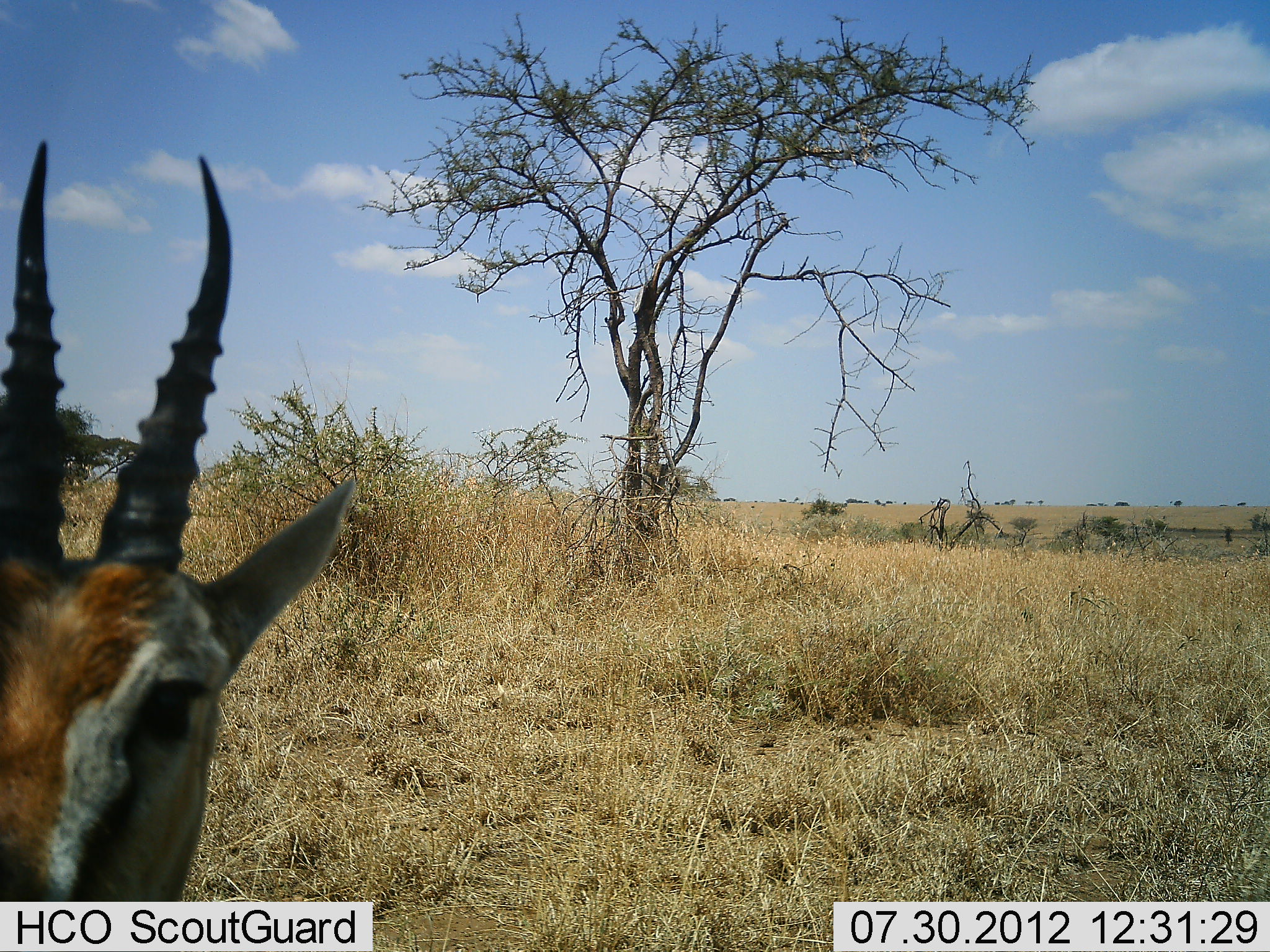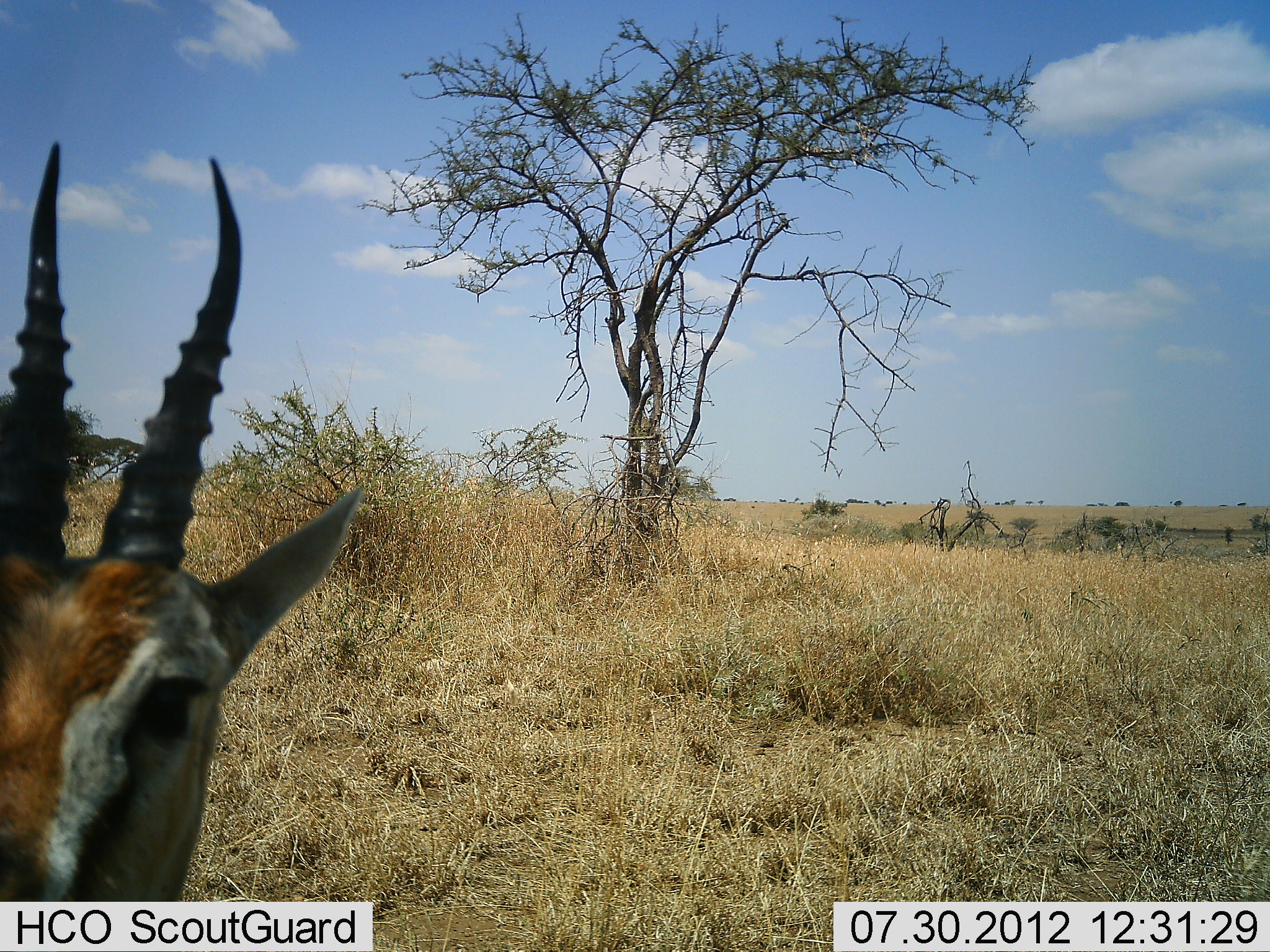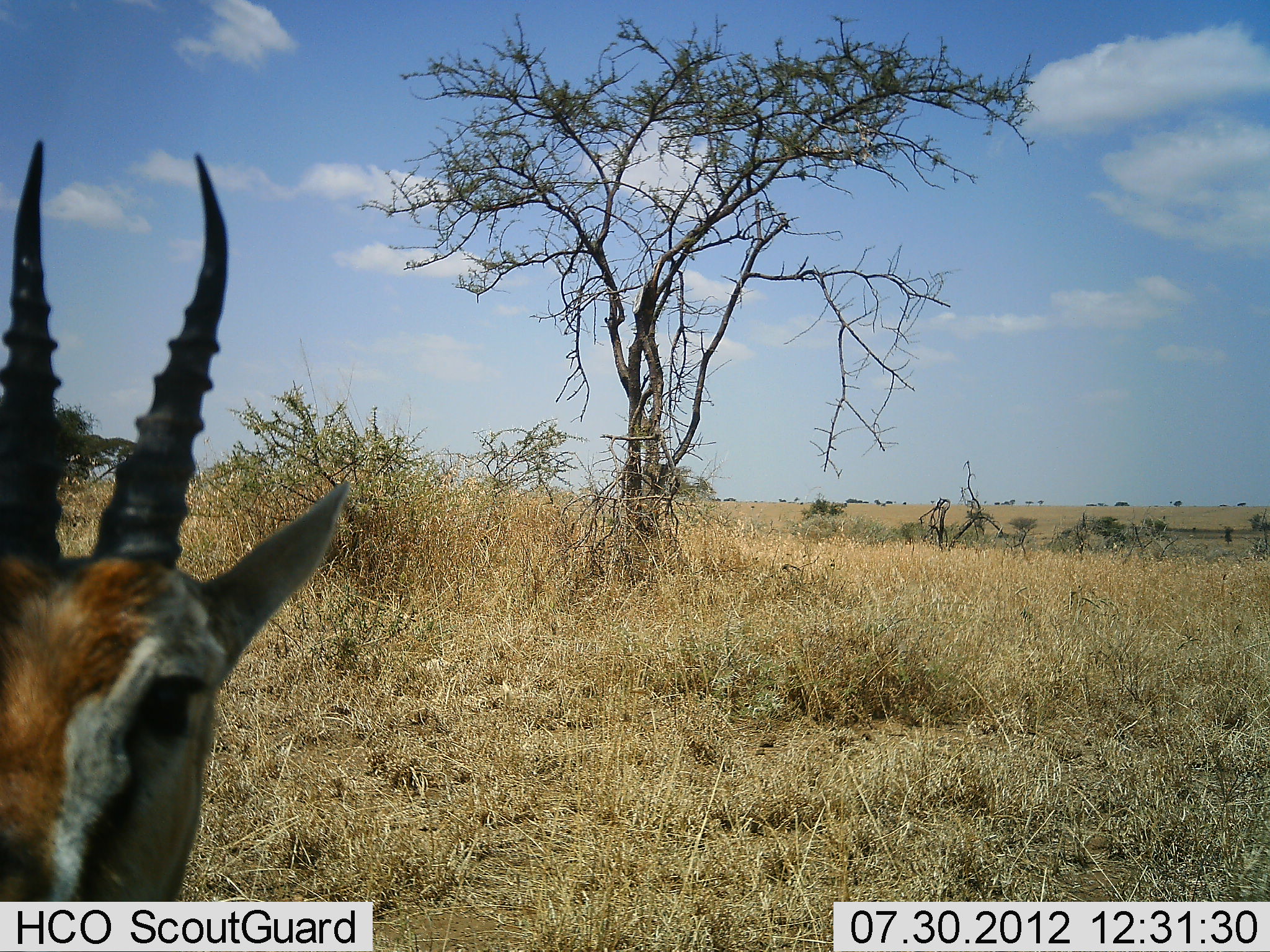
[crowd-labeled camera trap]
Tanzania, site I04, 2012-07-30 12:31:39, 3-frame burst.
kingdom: Animalia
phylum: Chordata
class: Mammalia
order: Artiodactyla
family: Bovidae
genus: Eudorcas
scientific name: Eudorcas thomsonii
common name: thomson's gazelle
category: gazellethomsons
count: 1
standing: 100%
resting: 0%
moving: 0%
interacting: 0%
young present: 0%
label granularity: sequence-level